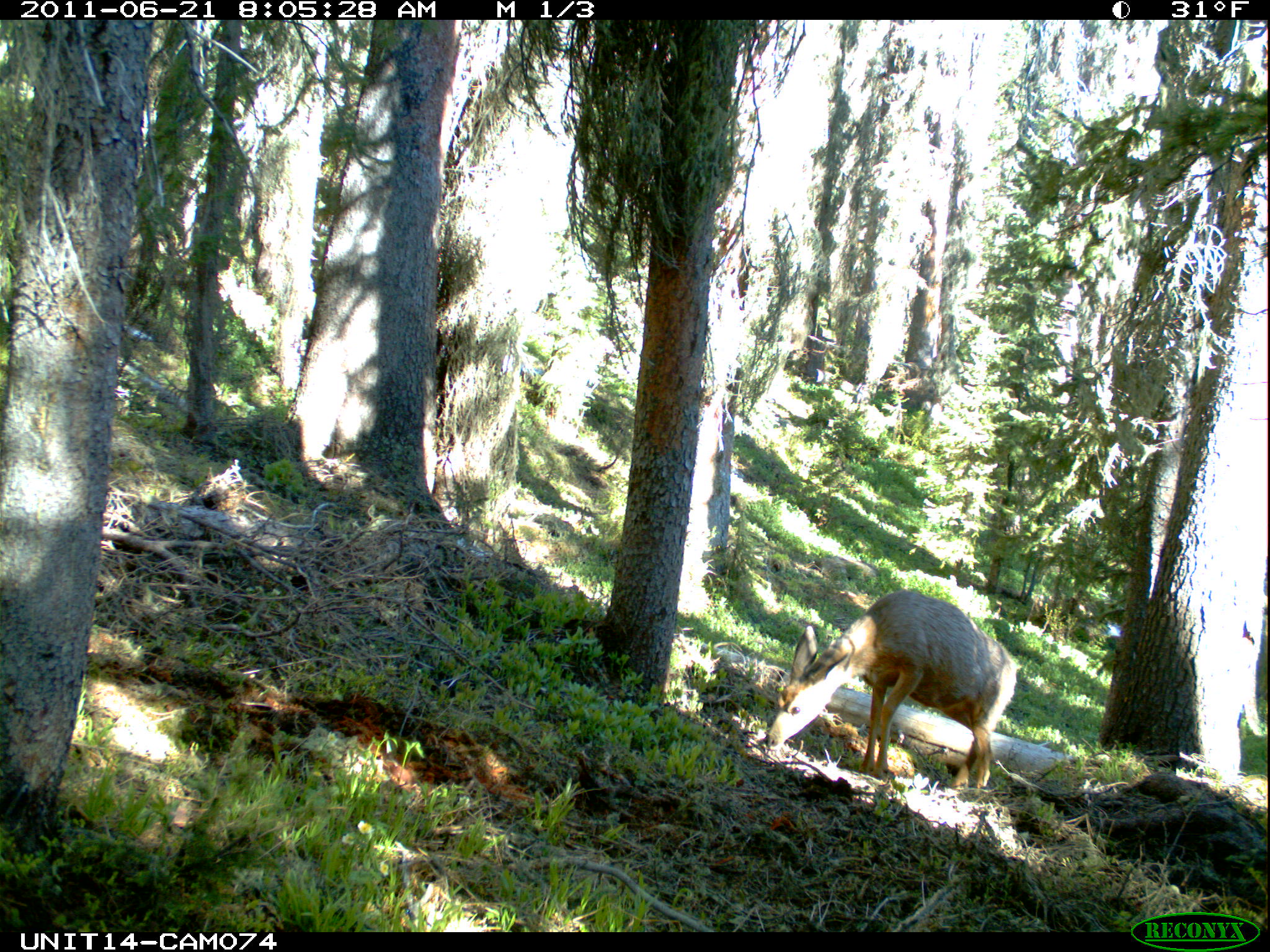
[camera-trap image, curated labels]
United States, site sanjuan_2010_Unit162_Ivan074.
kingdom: Animalia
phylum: Chordata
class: Mammalia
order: Artiodactyla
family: Cervidae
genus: Odocoileus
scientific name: Odocoileus hemionus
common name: mule deer